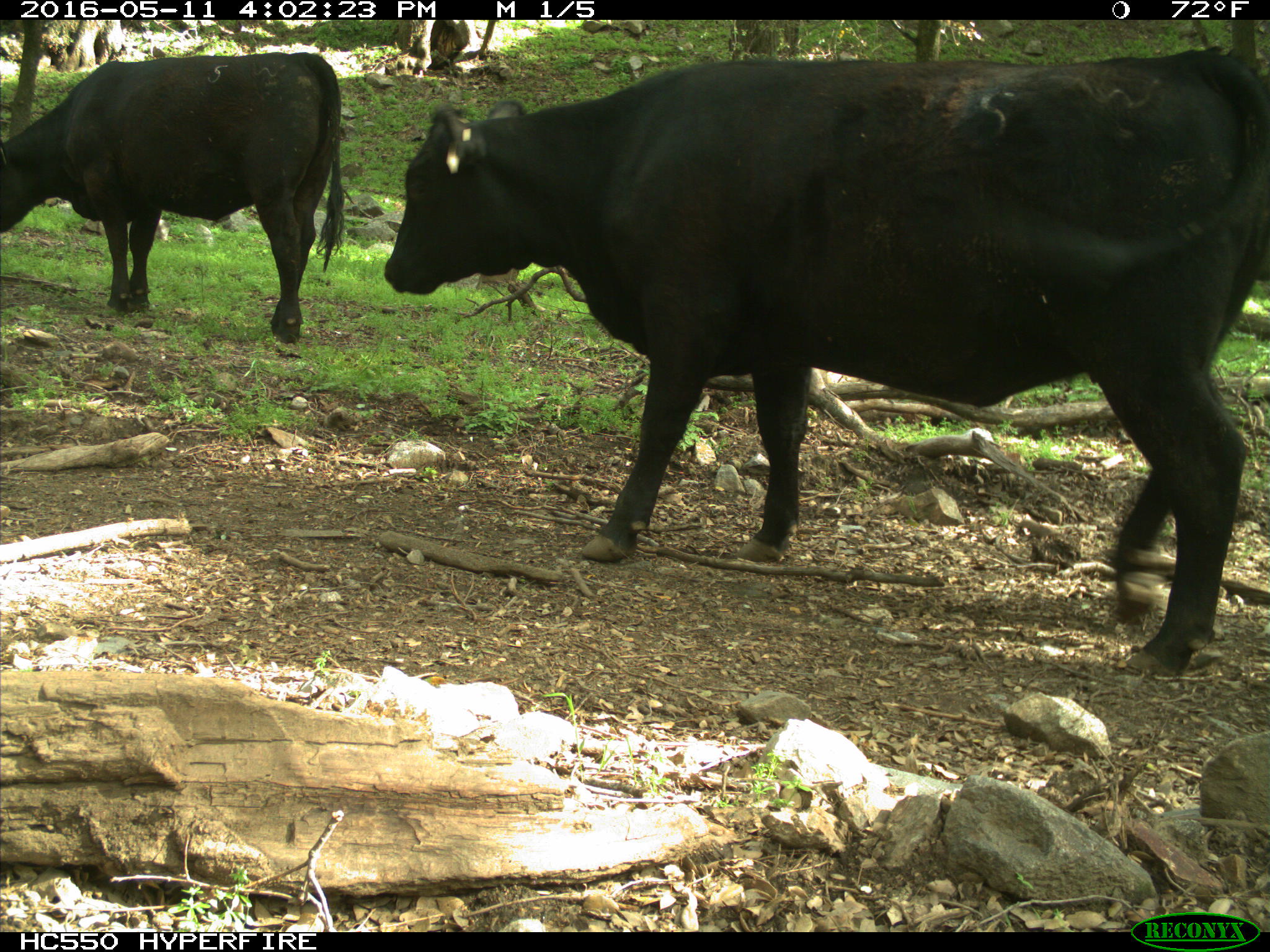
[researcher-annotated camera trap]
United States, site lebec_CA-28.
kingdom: Animalia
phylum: Chordata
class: Mammalia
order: Artiodactyla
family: Bovidae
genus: Bos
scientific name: Bos taurus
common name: domestic cow